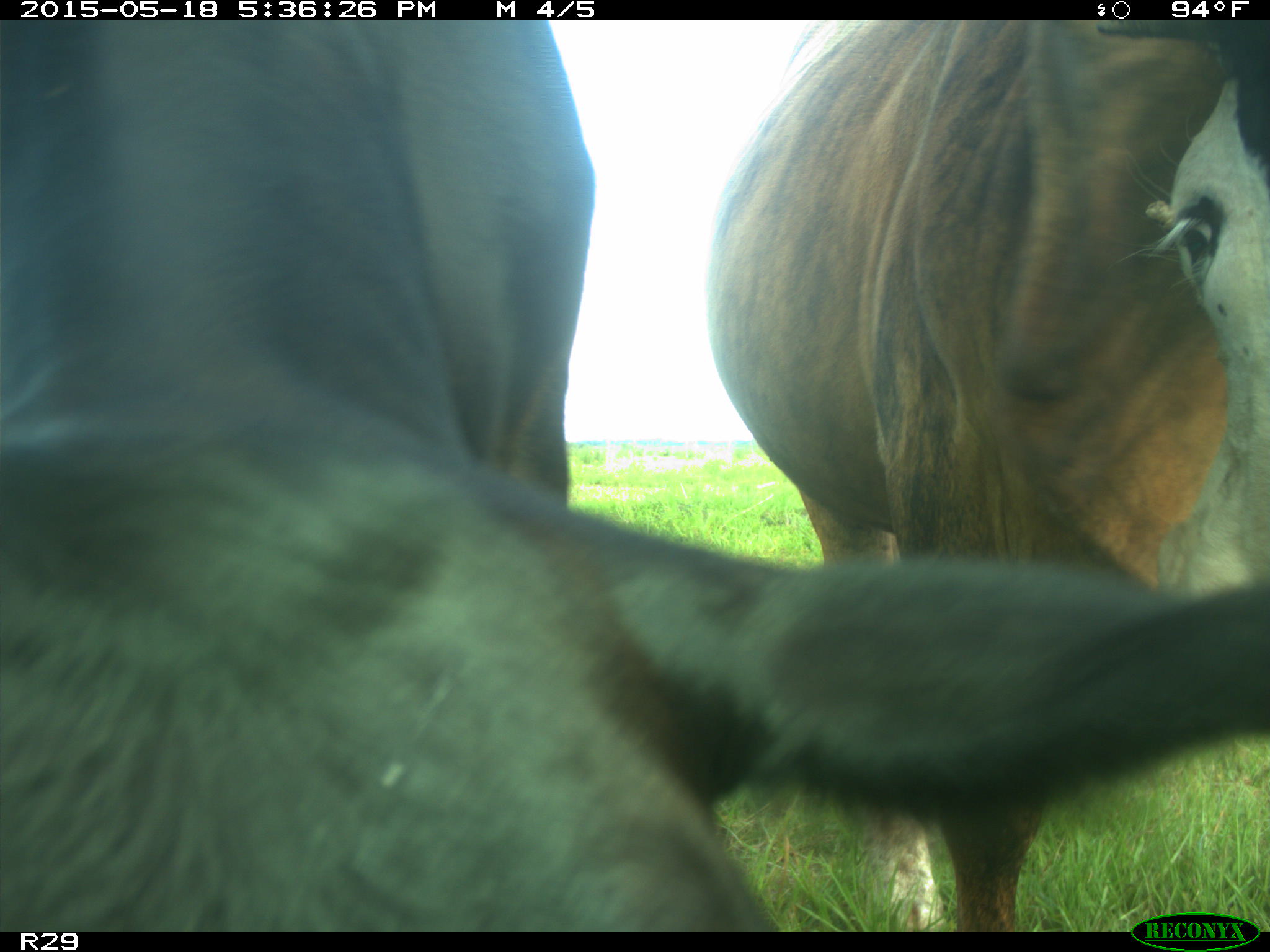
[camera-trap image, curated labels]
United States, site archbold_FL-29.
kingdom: Animalia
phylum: Chordata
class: Mammalia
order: Artiodactyla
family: Bovidae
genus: Bos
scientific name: Bos taurus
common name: domestic cow